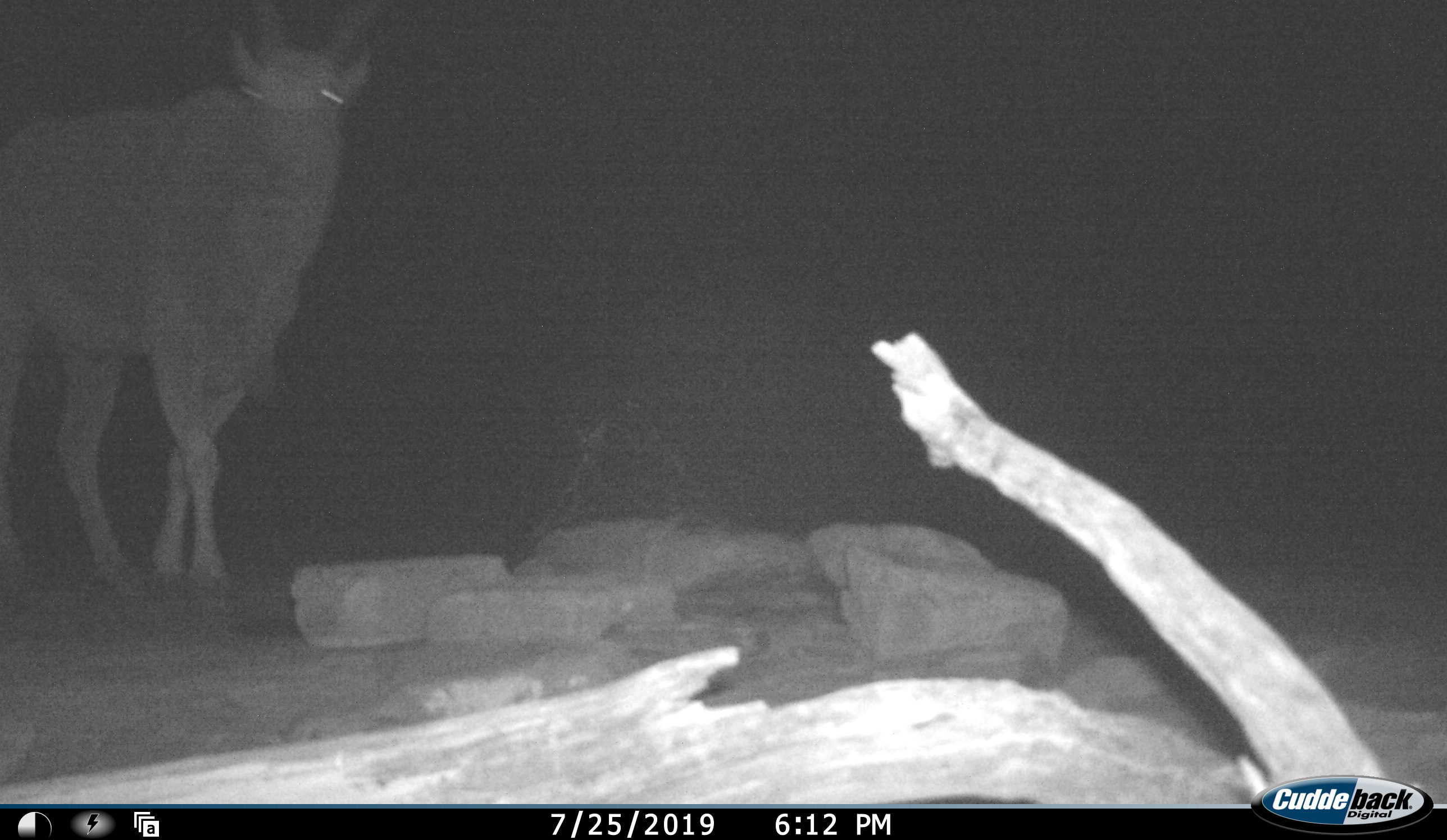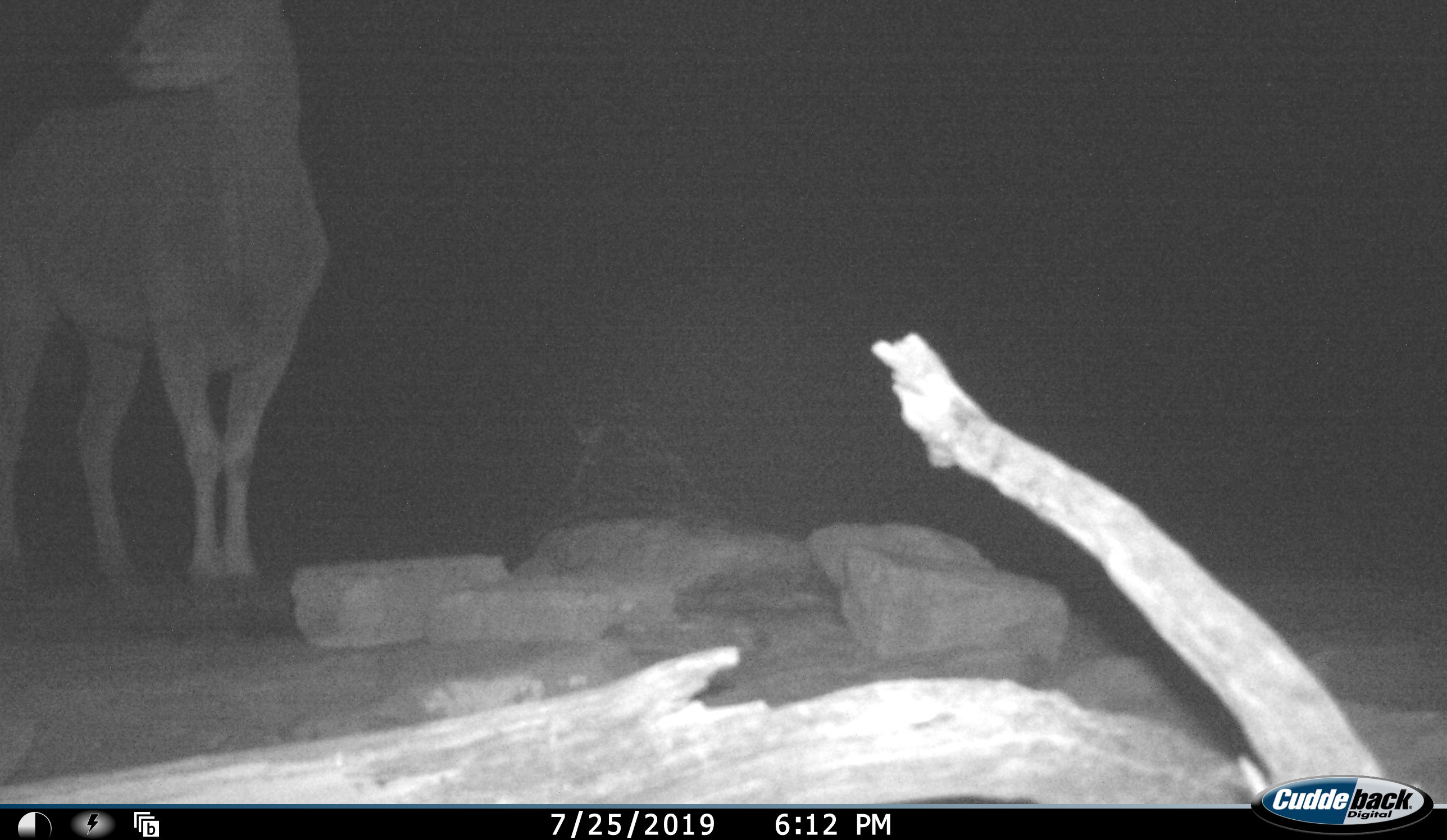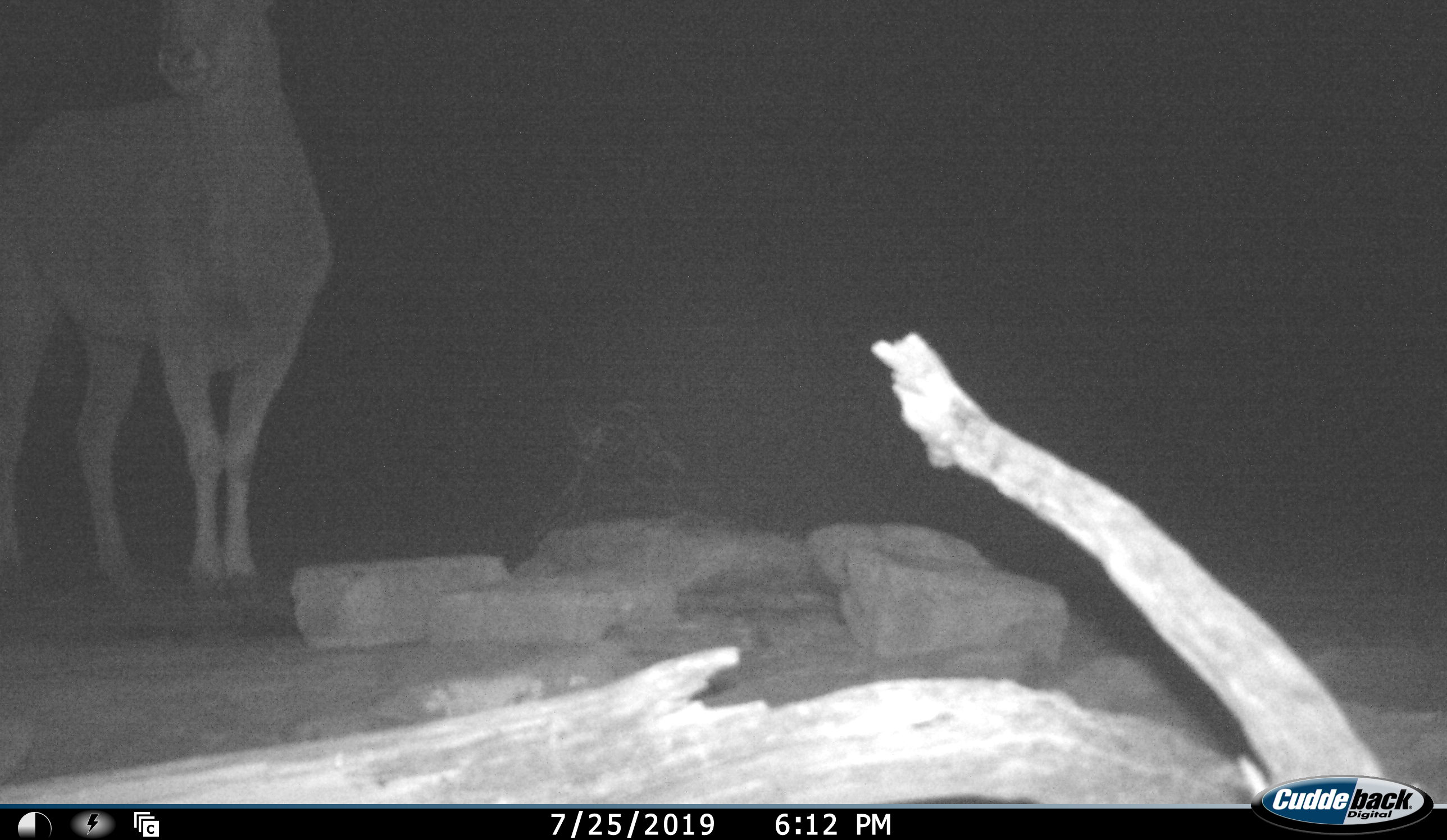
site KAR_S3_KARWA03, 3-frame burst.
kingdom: Animalia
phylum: Chordata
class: Mammalia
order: Artiodactyla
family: Bovidae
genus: Tragelaphus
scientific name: Tragelaphus oryx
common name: eland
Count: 1.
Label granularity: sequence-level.